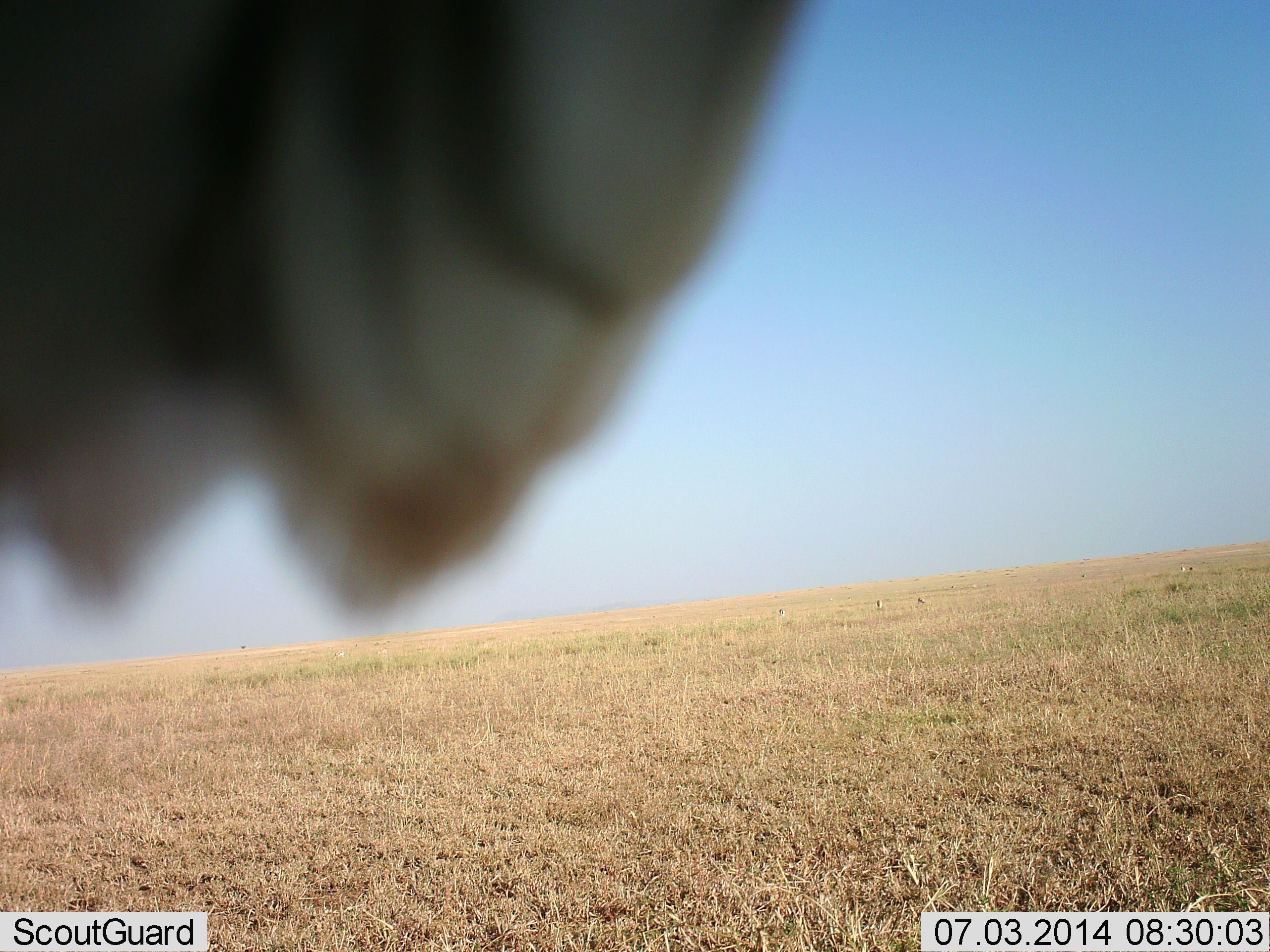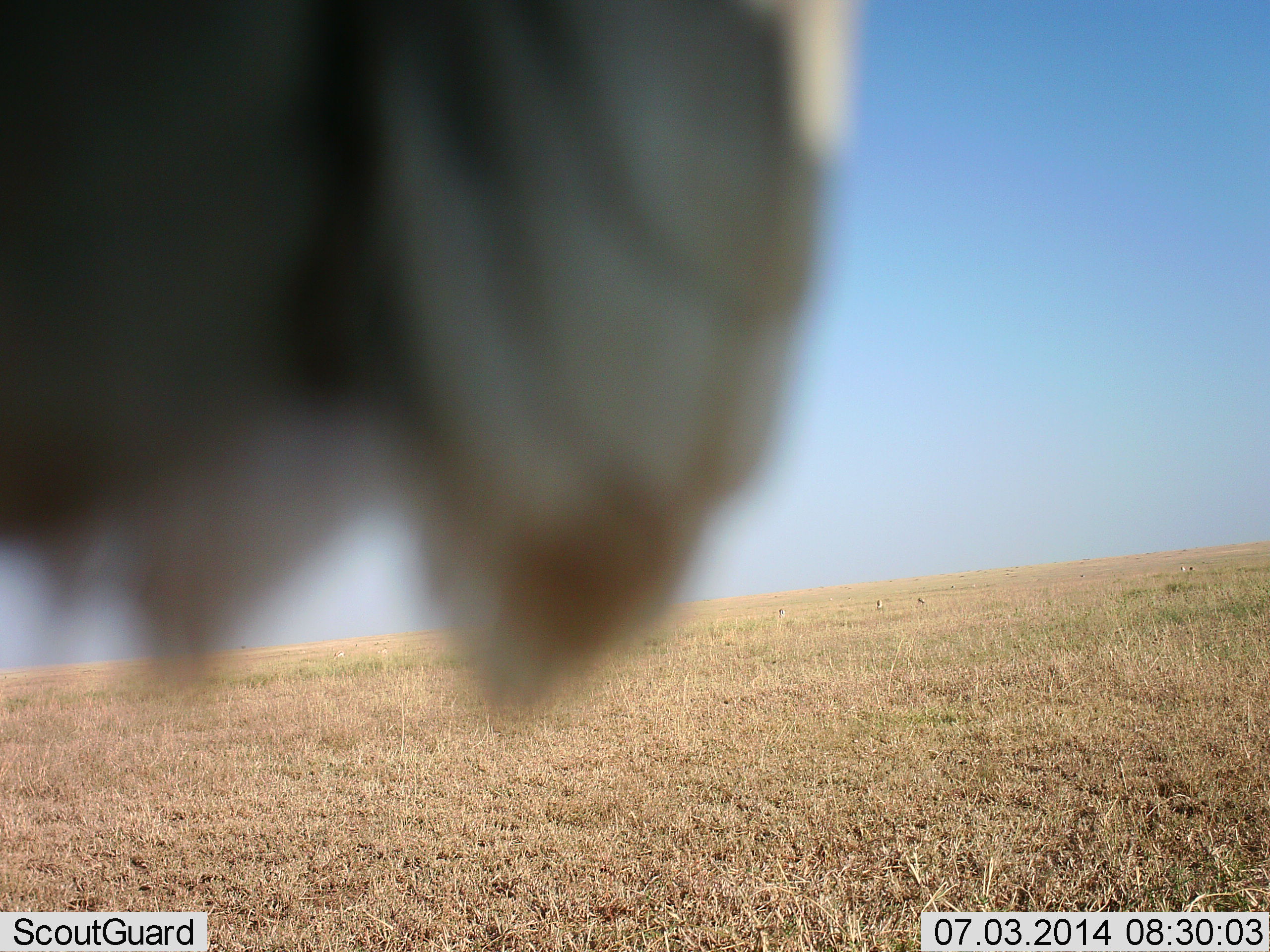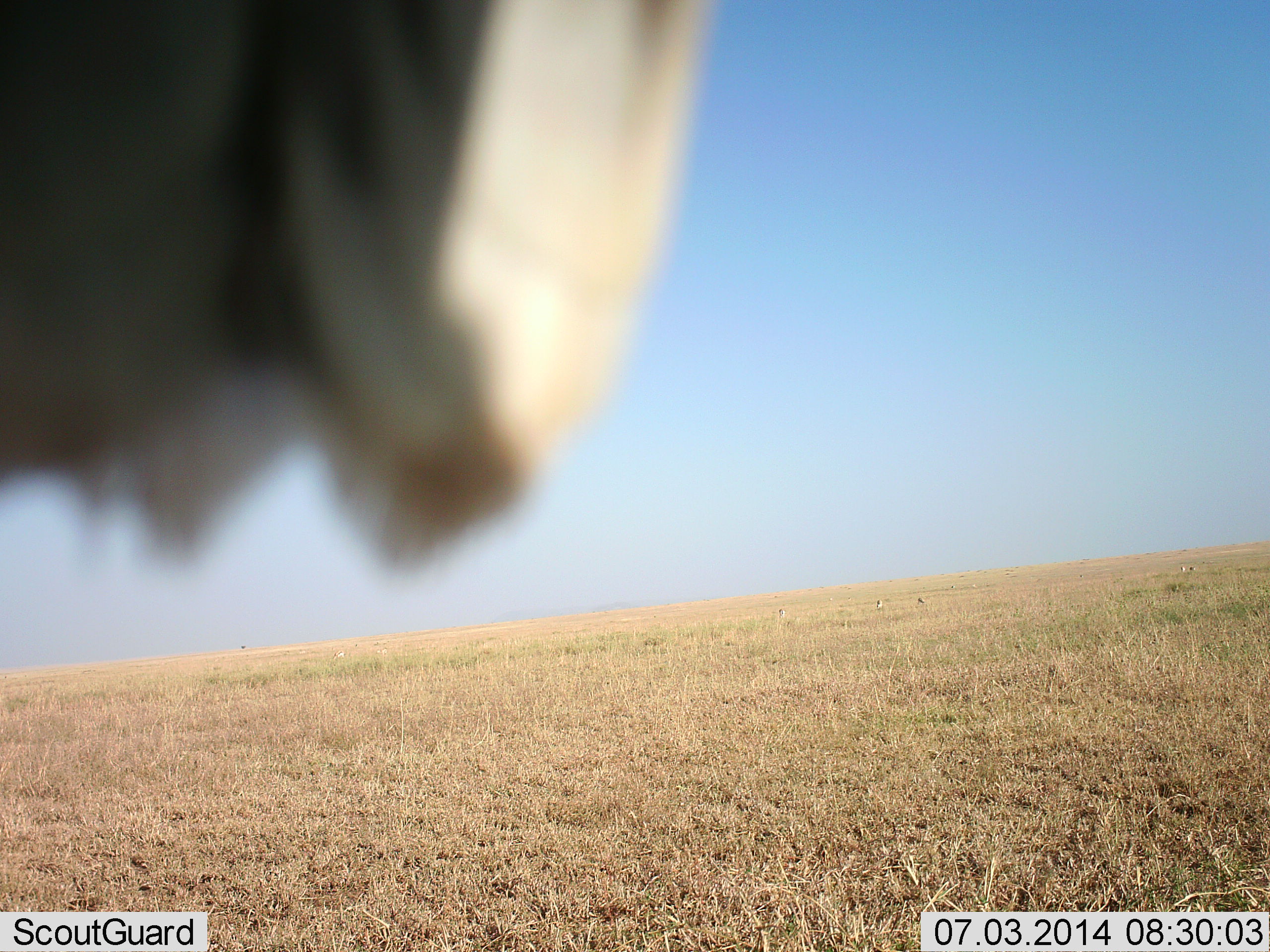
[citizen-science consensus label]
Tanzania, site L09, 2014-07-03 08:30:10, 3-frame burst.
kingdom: Animalia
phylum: Chordata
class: Mammalia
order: Artiodactyla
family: Bovidae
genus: Connochaetes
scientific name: Connochaetes taurinus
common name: blue wildebeest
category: wildebeest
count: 1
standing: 80%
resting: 0%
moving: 0%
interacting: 20%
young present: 0%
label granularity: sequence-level